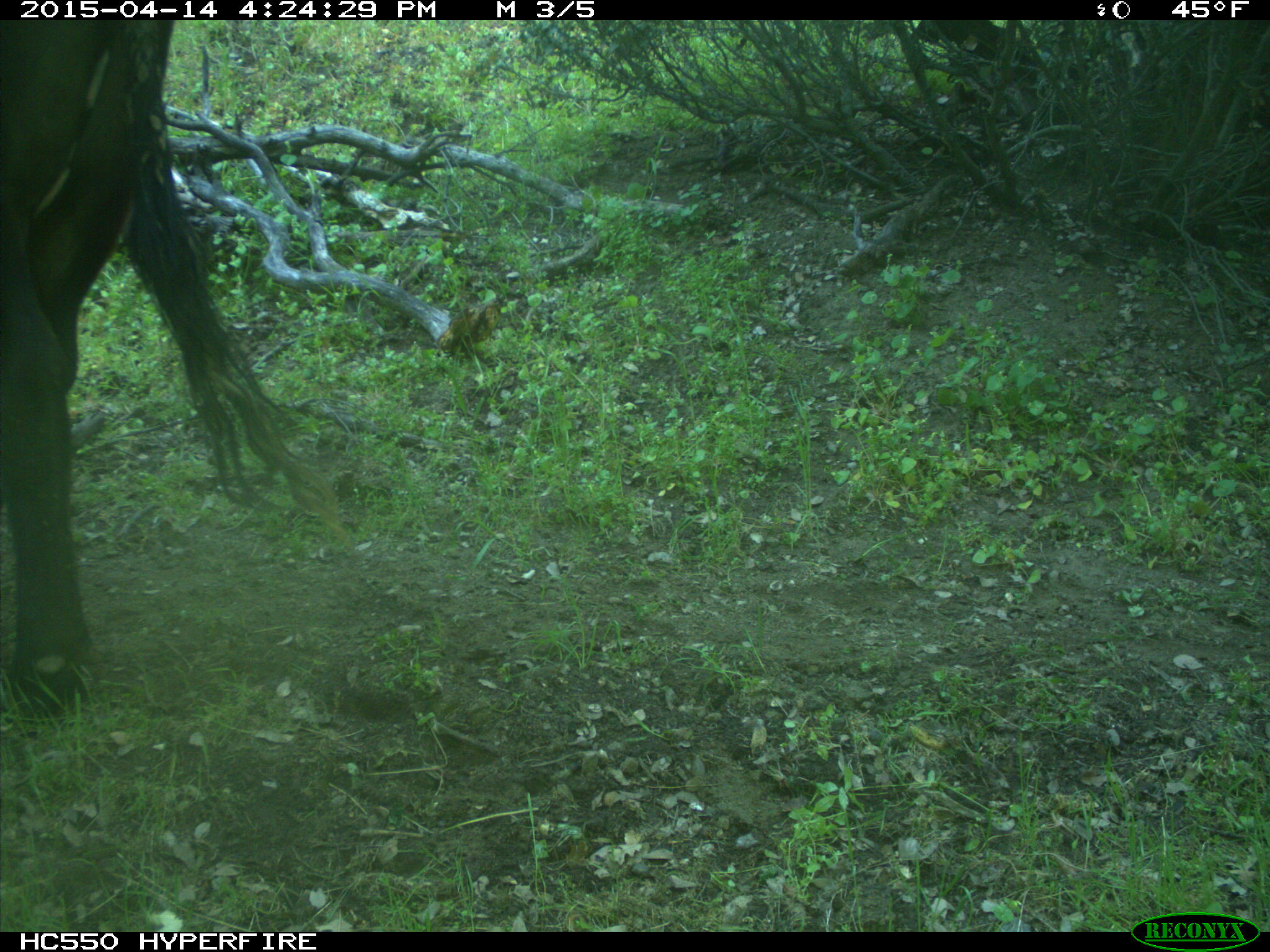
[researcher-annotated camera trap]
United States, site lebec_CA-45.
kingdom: Animalia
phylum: Chordata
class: Mammalia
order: Artiodactyla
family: Bovidae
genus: Bos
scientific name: Bos taurus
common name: domestic cow